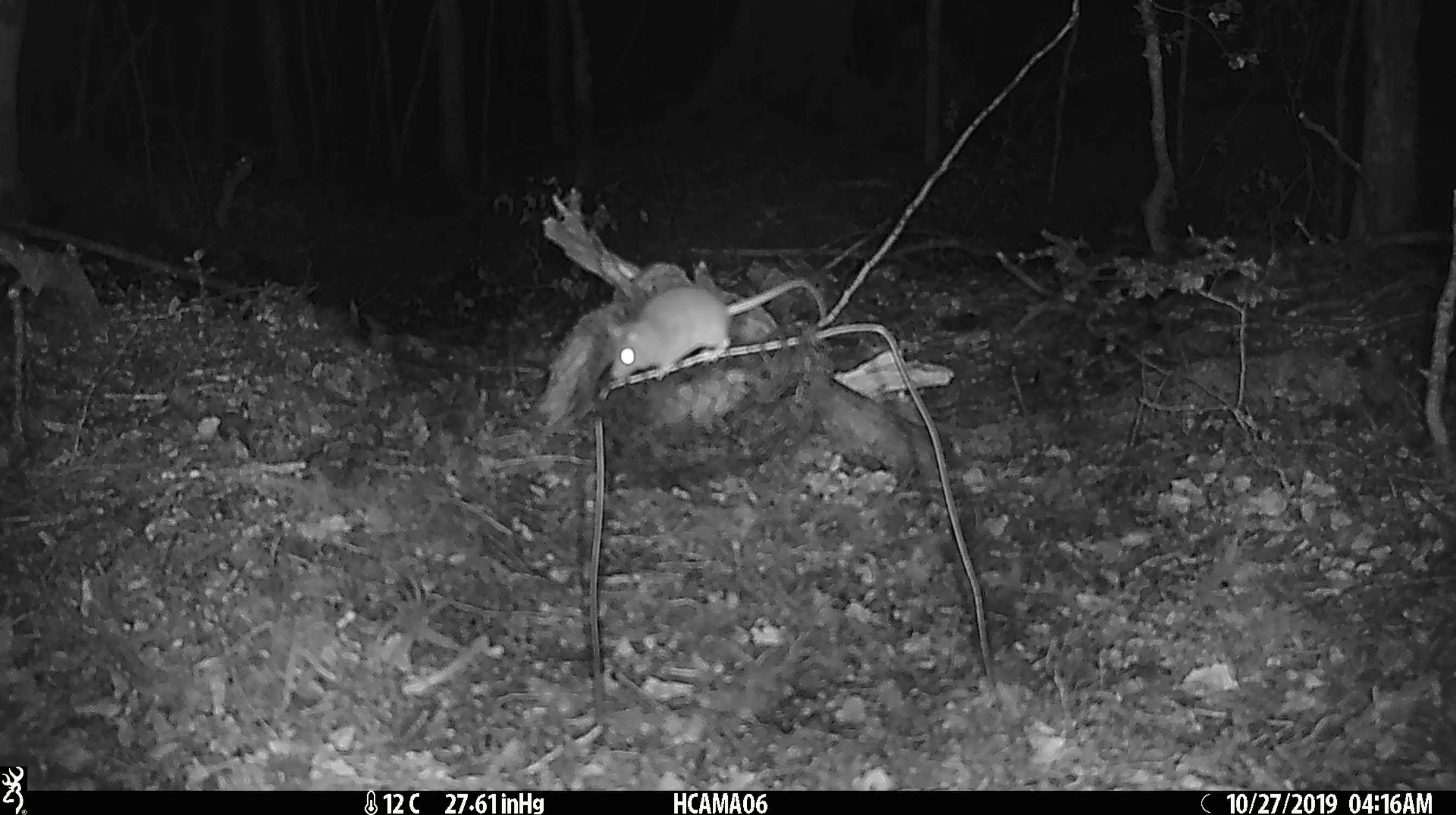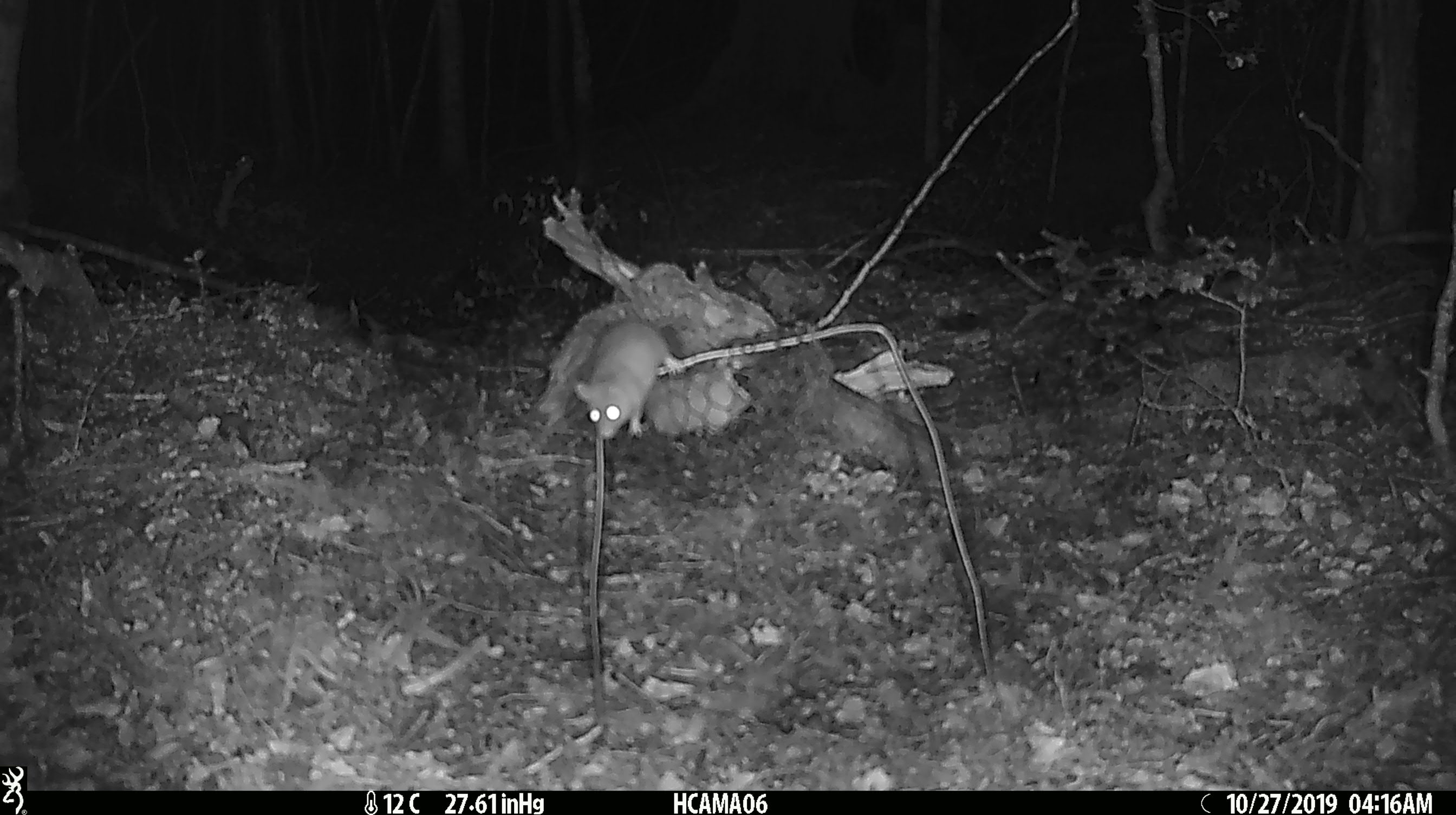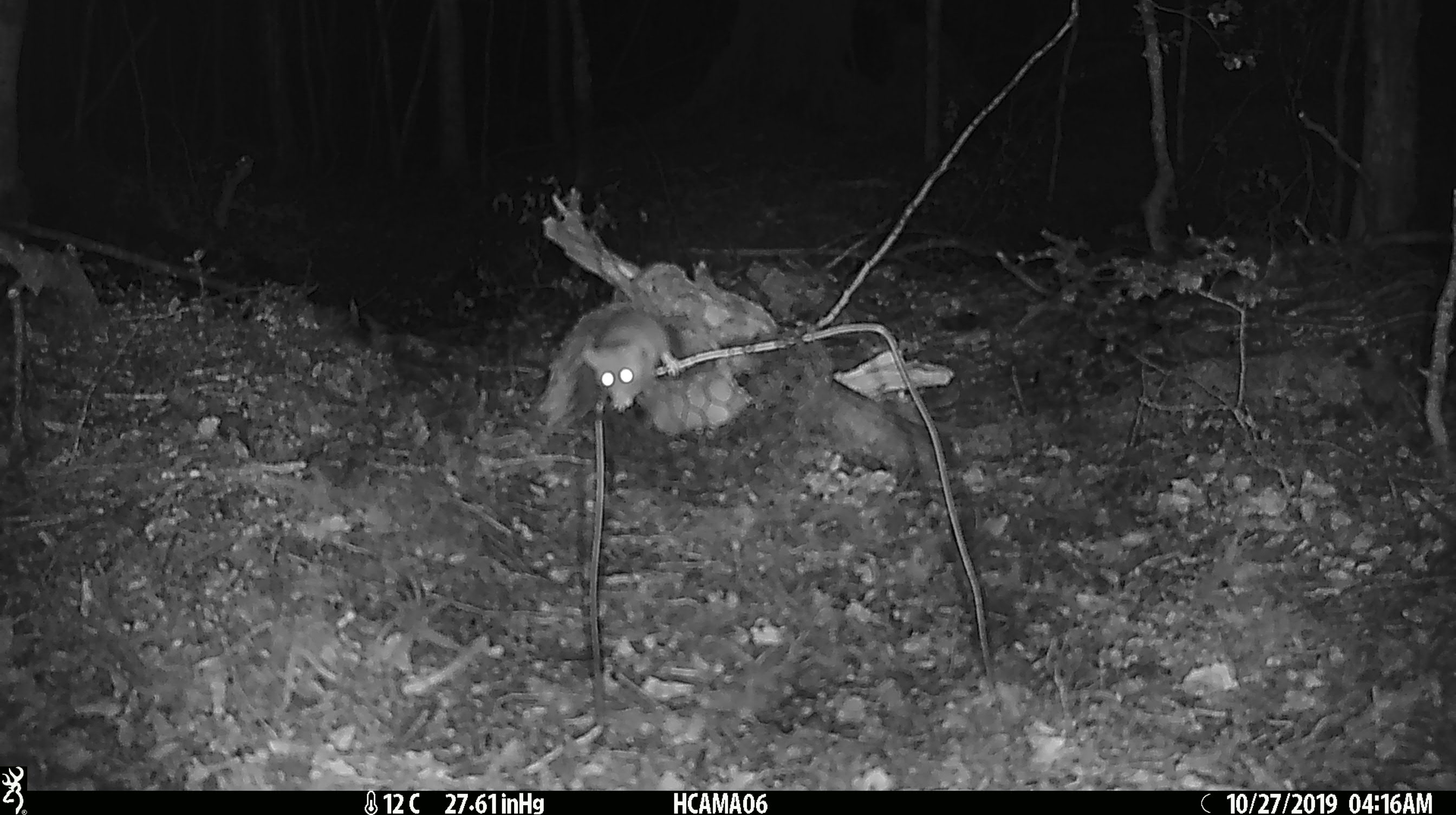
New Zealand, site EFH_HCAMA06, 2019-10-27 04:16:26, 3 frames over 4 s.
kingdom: Animalia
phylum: Chordata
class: Mammalia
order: Rodentia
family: Muridae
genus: Mus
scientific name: Mus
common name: mouse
Mouse (Mus).